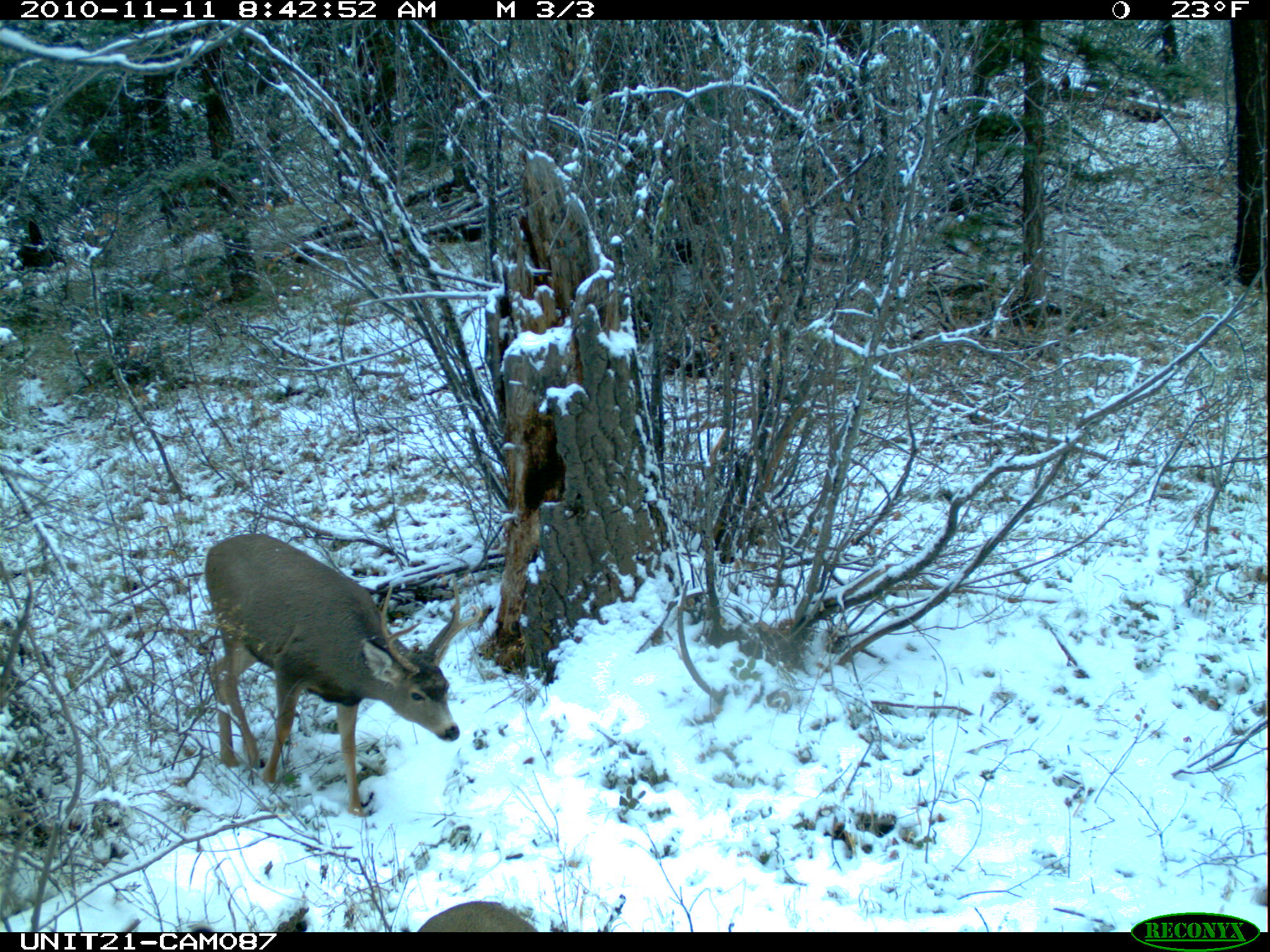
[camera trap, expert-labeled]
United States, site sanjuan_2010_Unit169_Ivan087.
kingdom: Animalia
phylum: Chordata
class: Mammalia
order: Artiodactyla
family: Cervidae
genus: Odocoileus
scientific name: Odocoileus hemionus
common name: mule deer